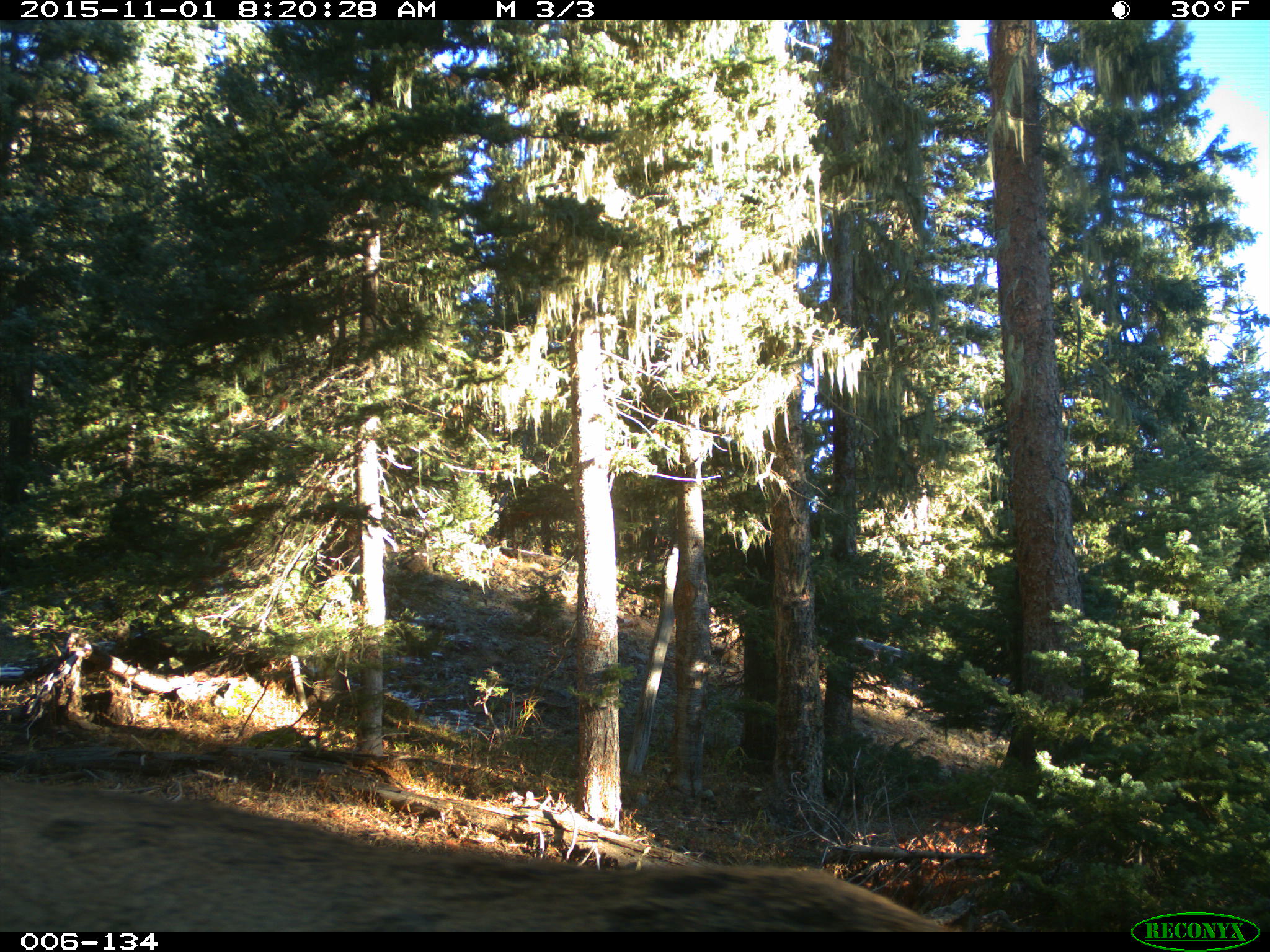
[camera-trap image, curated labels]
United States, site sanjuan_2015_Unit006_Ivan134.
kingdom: Animalia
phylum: Chordata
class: Mammalia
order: Artiodactyla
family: Cervidae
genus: Cervus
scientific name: Cervus elaphus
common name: red deer